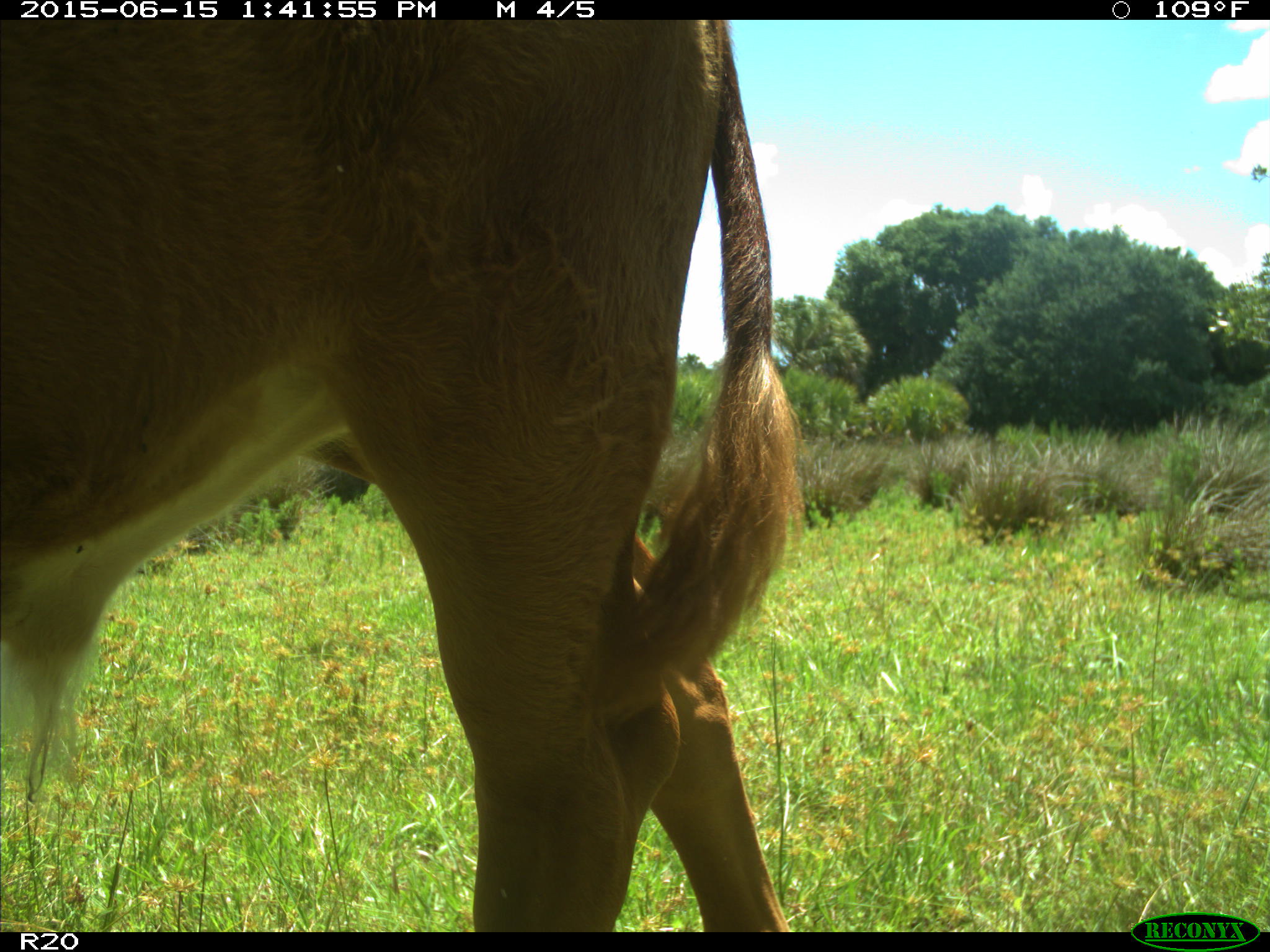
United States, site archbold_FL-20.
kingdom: Animalia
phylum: Chordata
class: Mammalia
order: Artiodactyla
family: Bovidae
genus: Bos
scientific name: Bos taurus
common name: domestic cow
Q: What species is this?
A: Bos taurus (domestic cow).